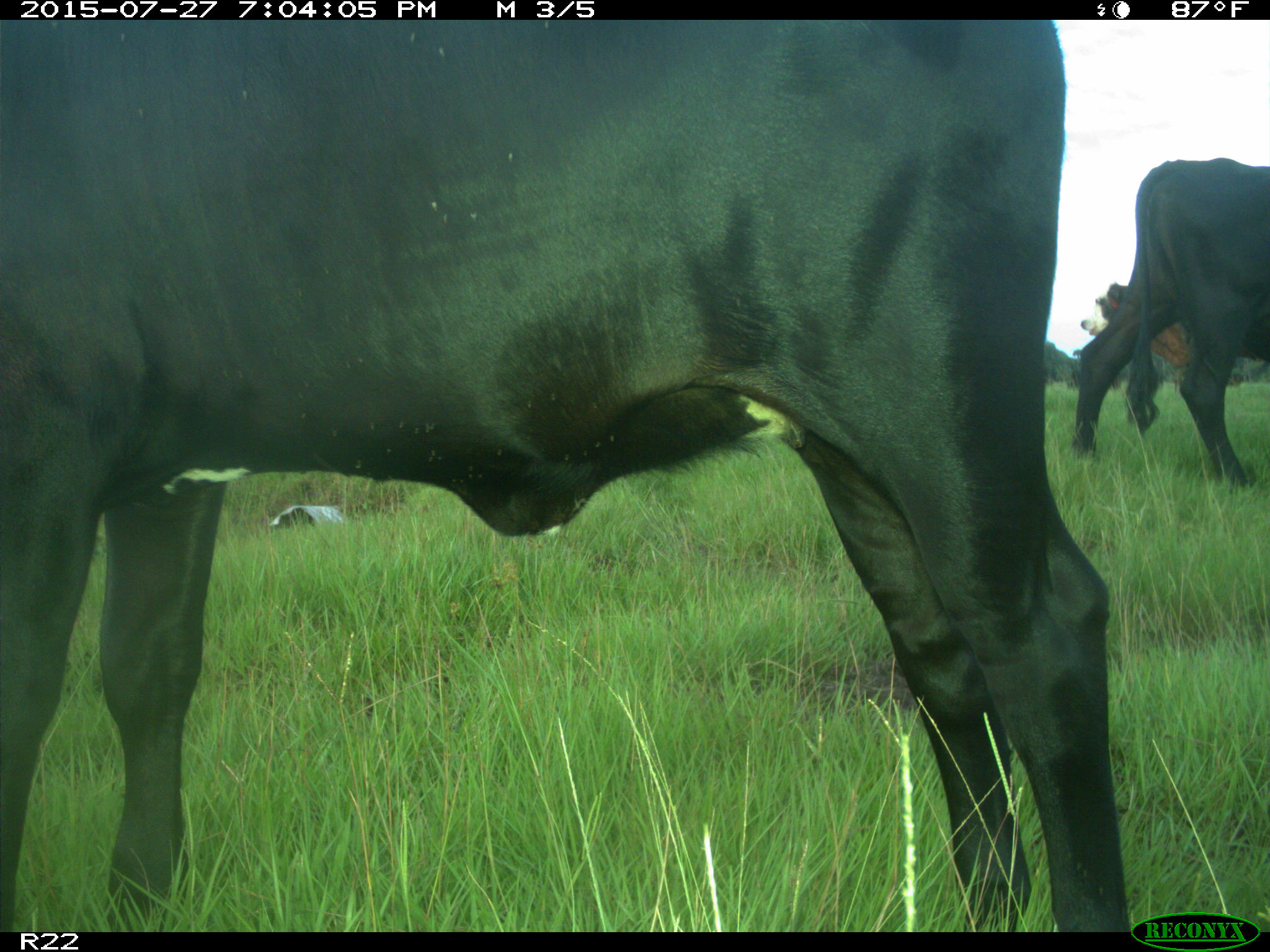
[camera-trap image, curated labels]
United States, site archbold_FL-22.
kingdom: Animalia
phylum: Chordata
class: Mammalia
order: Artiodactyla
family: Bovidae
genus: Bos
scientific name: Bos taurus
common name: domestic cow